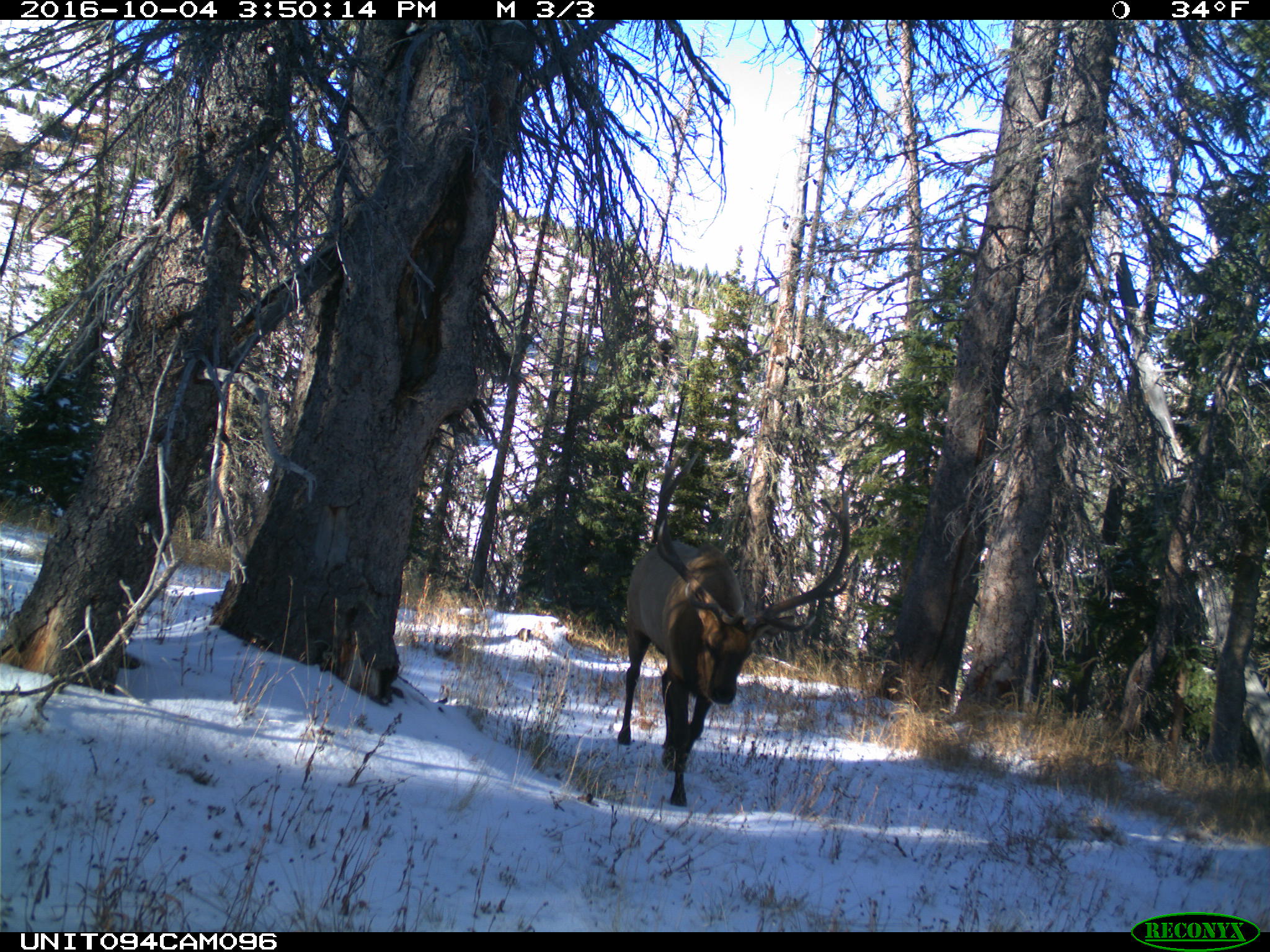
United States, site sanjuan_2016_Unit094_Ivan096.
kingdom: Animalia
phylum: Chordata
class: Mammalia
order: Artiodactyla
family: Cervidae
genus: Cervus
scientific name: Cervus elaphus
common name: red deer